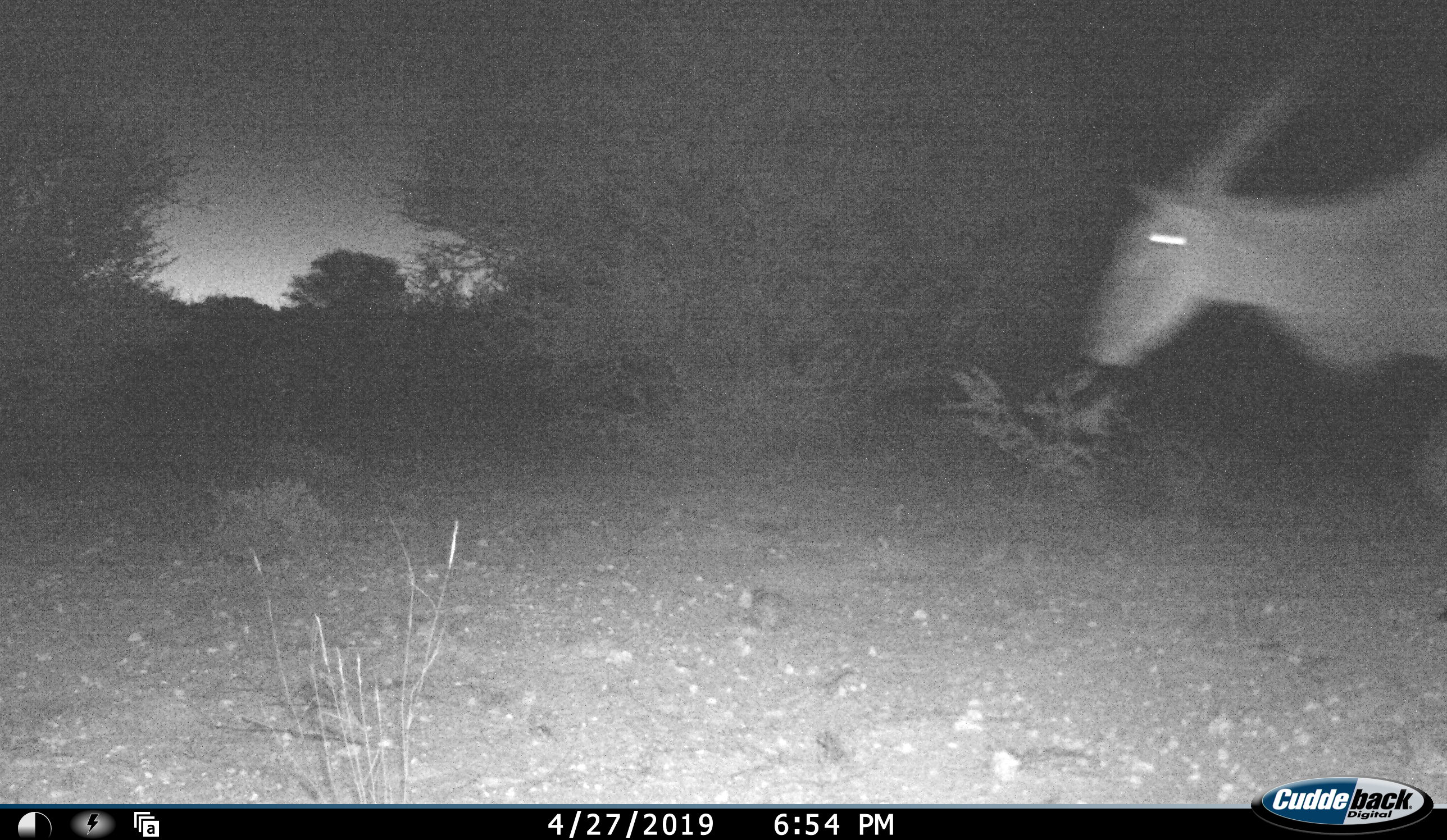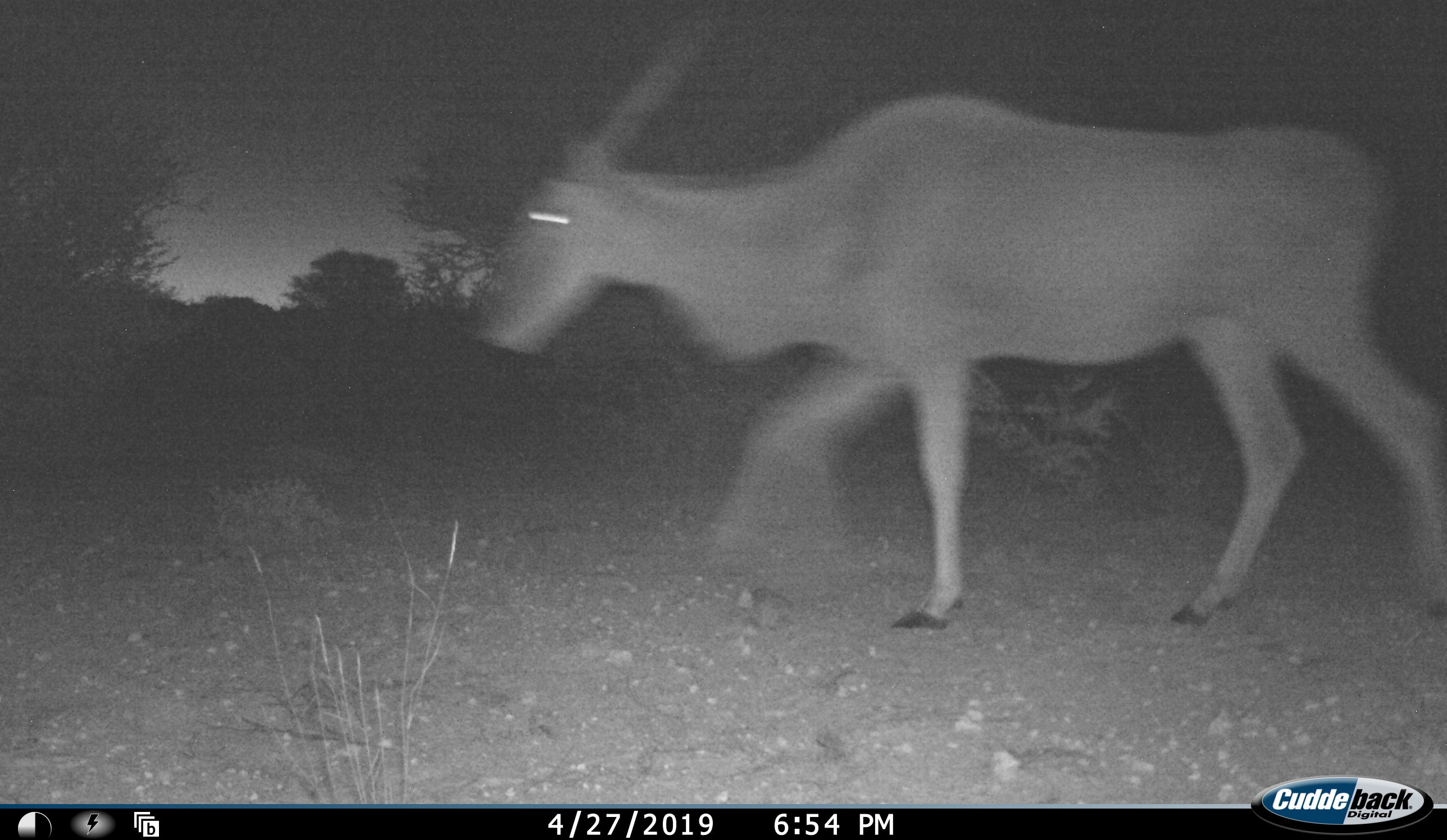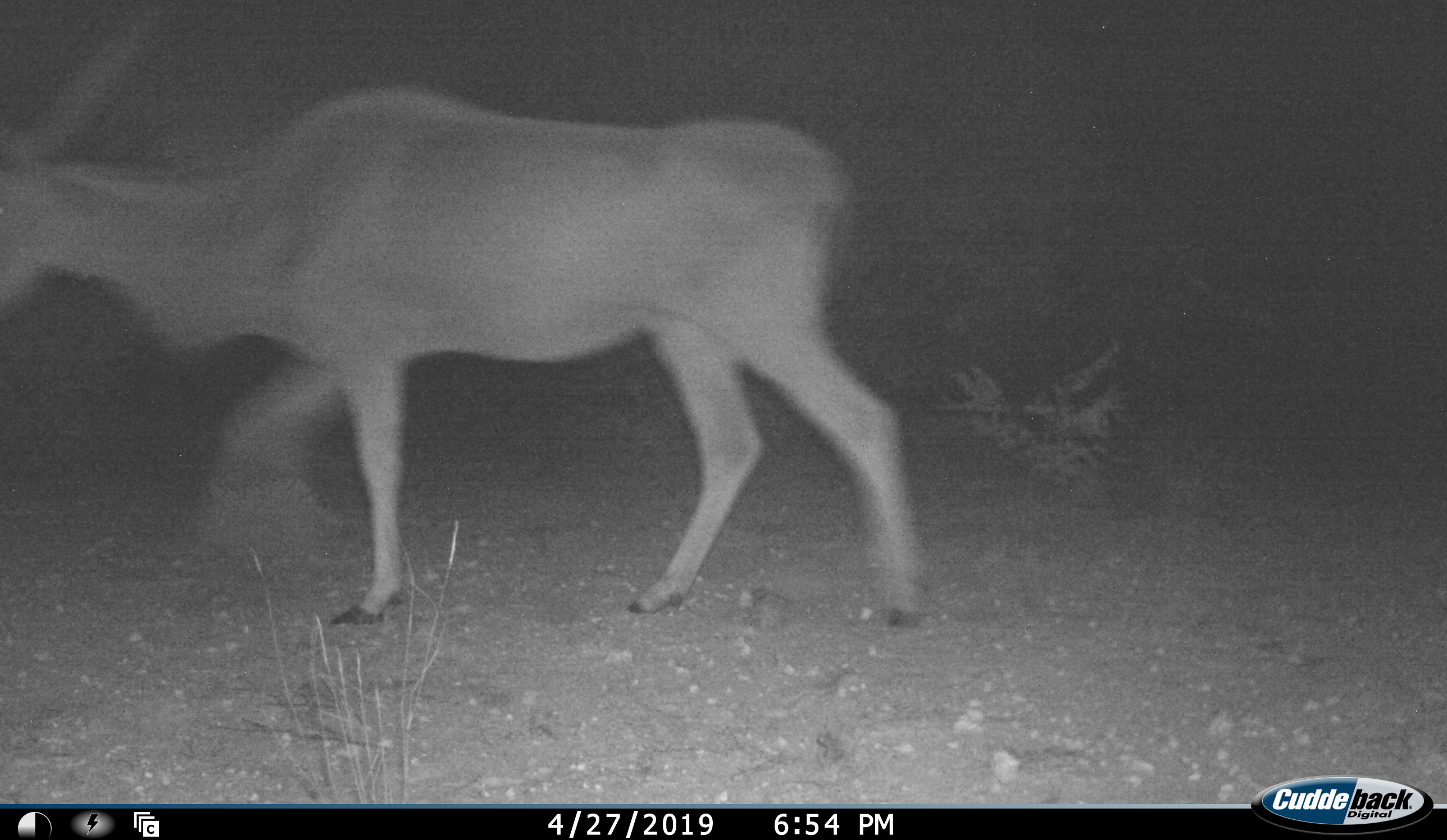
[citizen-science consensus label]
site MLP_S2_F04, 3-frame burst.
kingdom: Animalia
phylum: Chordata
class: Mammalia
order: Artiodactyla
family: Bovidae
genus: Tragelaphus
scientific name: Tragelaphus oryx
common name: eland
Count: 1.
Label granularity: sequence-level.